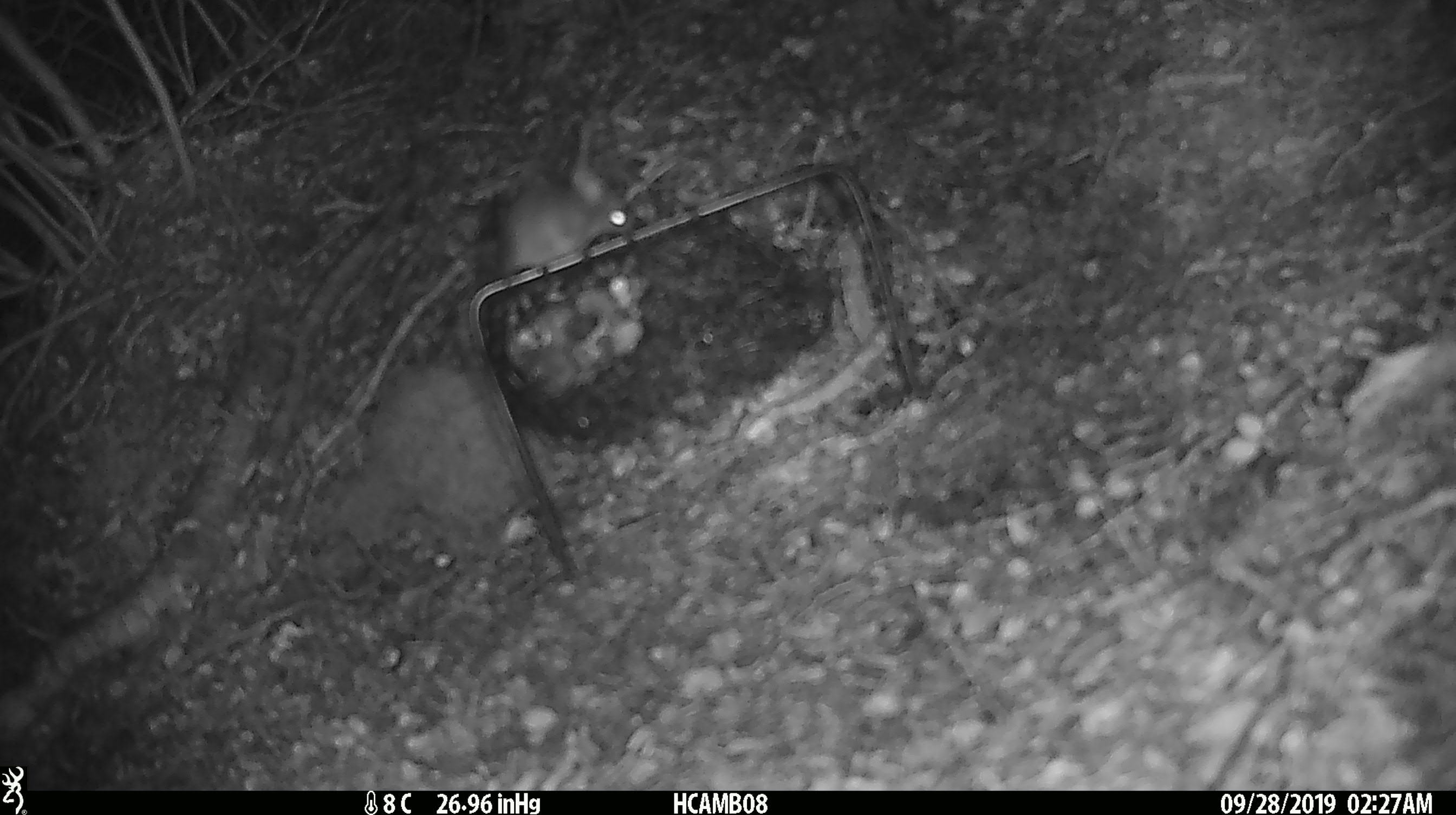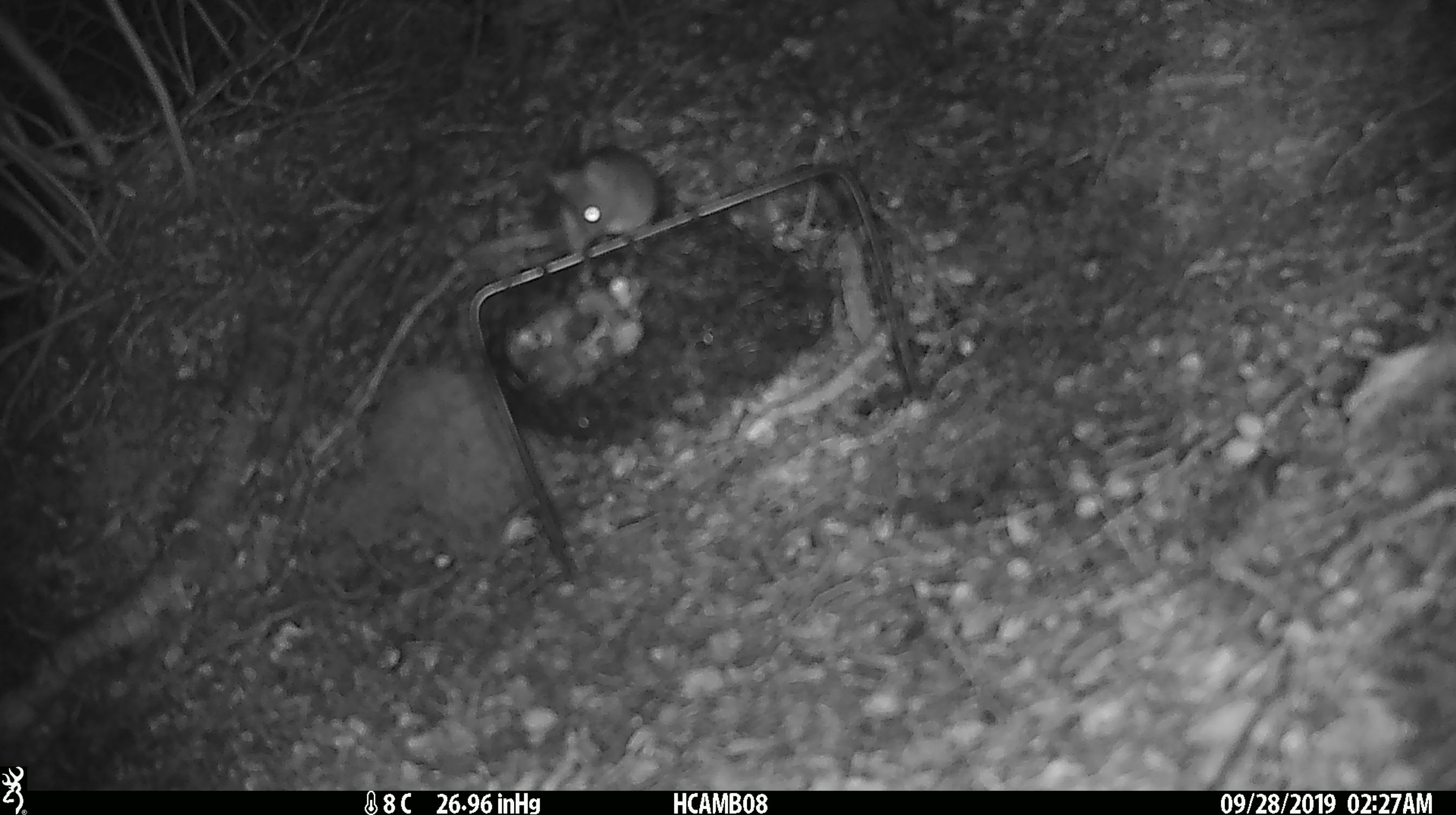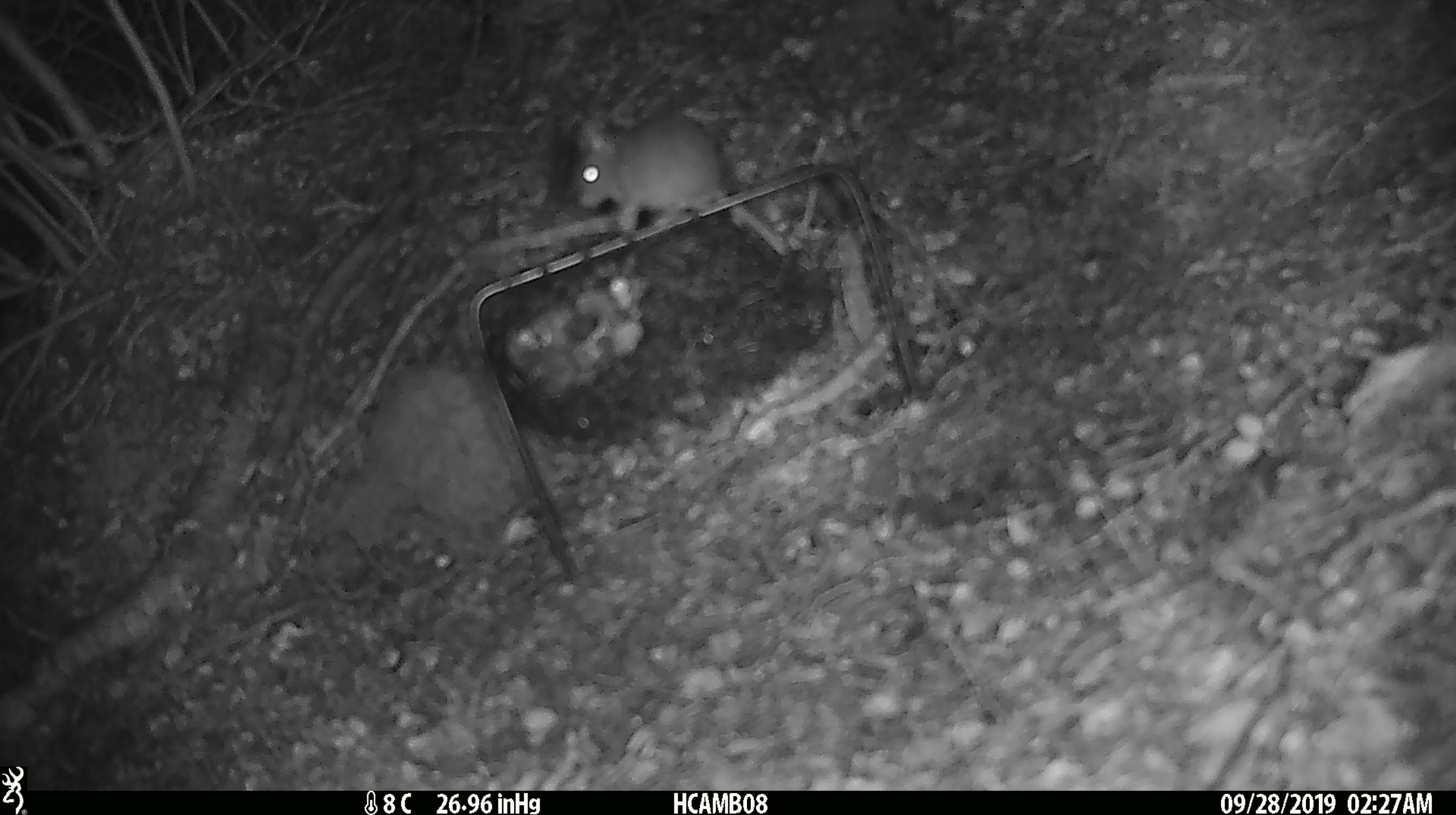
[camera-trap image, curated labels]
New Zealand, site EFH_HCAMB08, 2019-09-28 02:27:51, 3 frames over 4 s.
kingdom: Animalia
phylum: Chordata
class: Mammalia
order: Rodentia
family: Muridae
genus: Mus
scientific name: Mus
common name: mouse